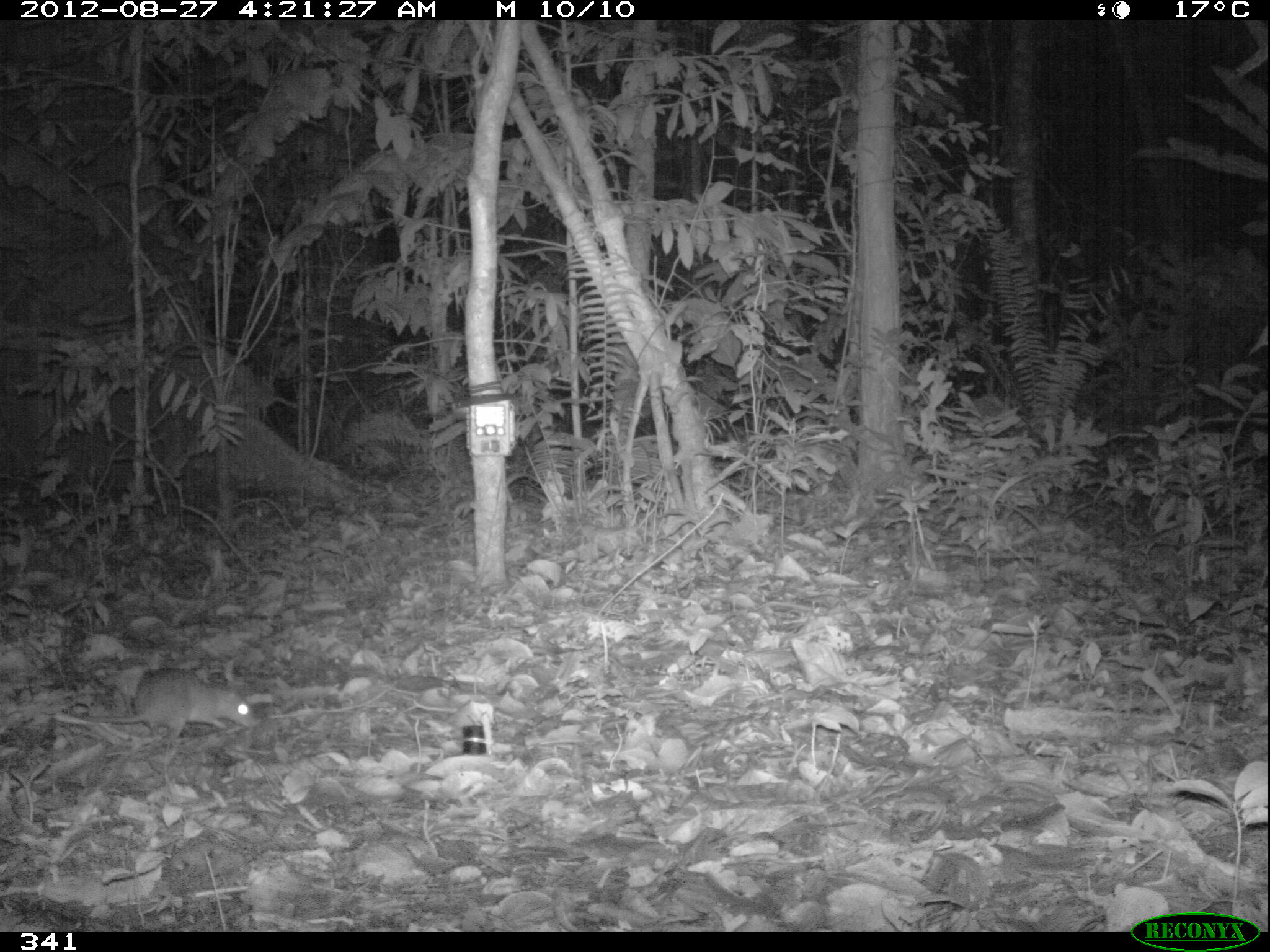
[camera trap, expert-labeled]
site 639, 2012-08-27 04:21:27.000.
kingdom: Animalia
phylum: Chordata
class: Mammalia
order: Rodentia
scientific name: Rodentia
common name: rodents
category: unknown rodent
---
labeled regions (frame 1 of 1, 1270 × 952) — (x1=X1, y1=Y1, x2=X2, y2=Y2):
unknown rodent: (x1=82, y1=665, x2=259, y2=740)